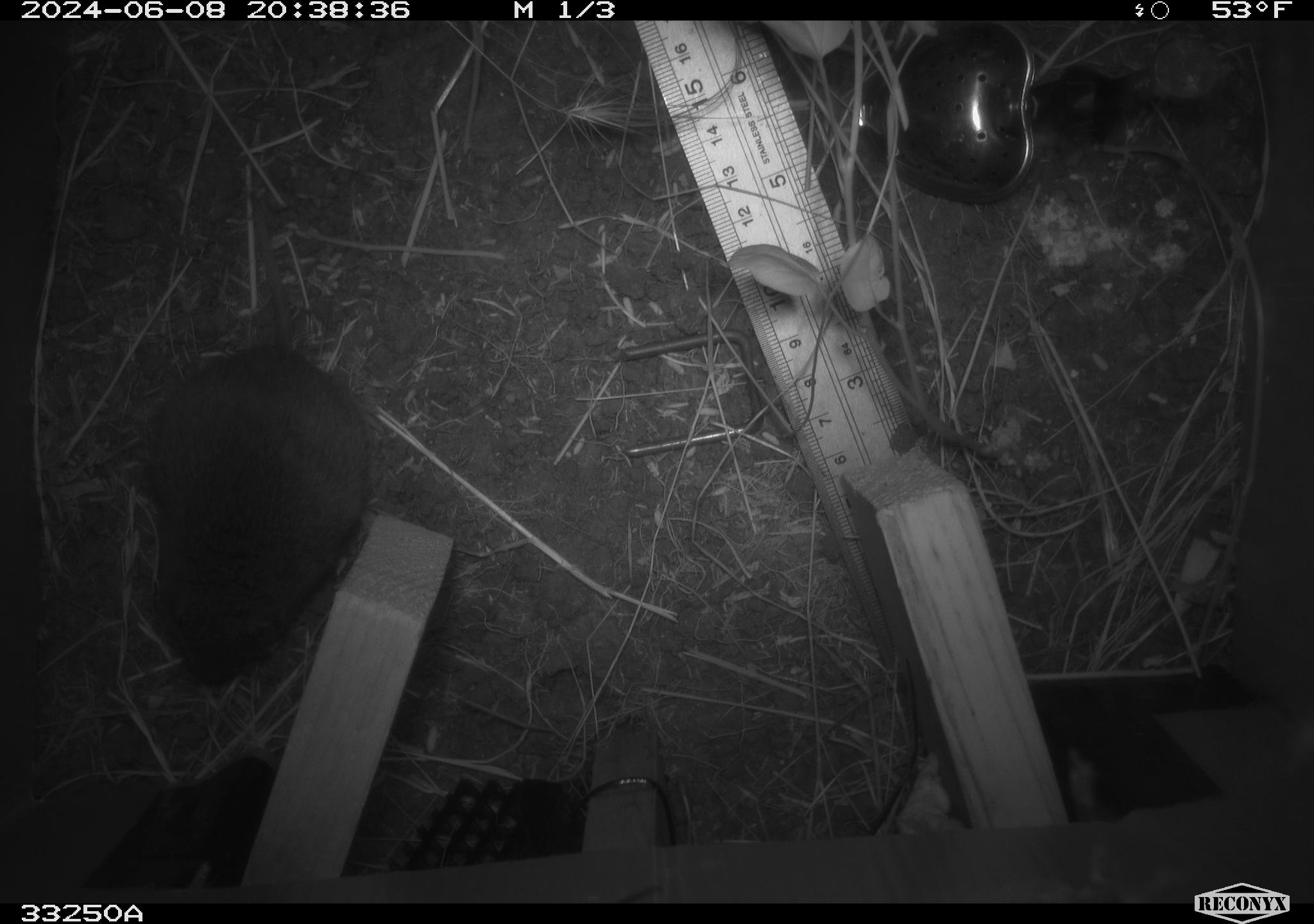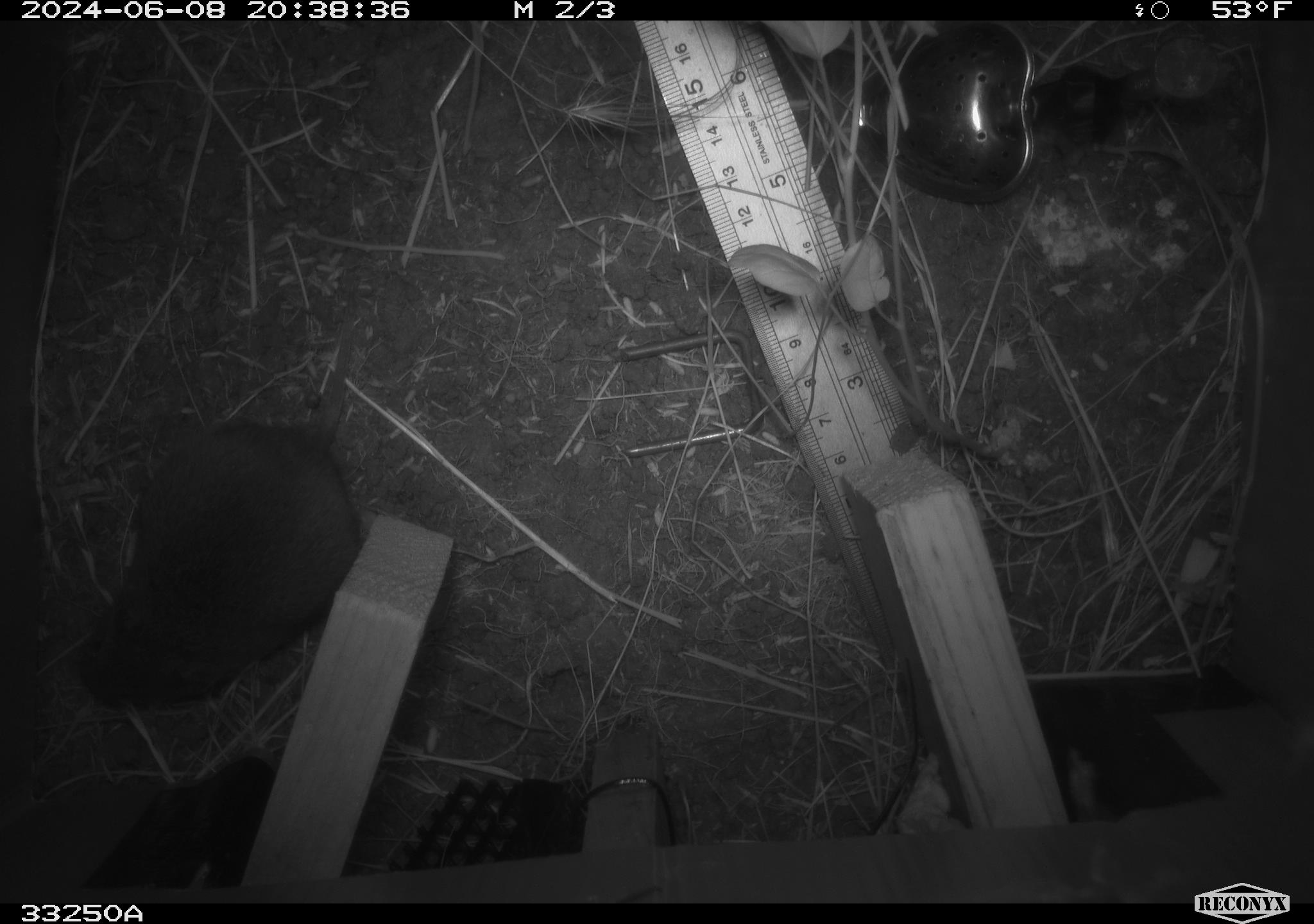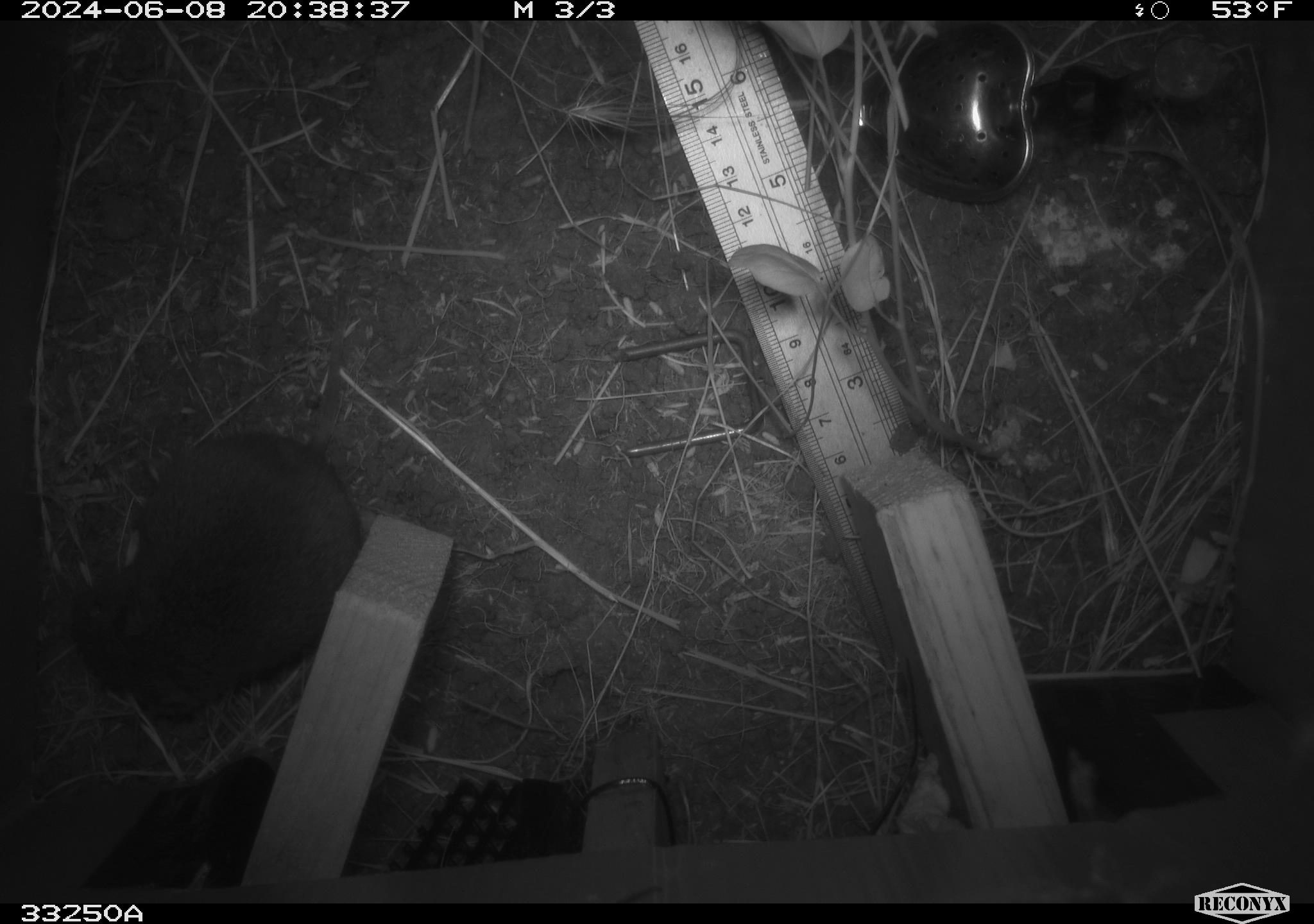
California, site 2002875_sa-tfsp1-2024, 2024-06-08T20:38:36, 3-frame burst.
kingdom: Animalia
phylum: Chordata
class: Mammalia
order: Rodentia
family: Cricetidae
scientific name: Arvicolinae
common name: voles, lemmings, and muskrats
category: arvicolinae subfamily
Arvicolinae subfamily (voles, lemmings, and muskrats) (Arvicolinae).